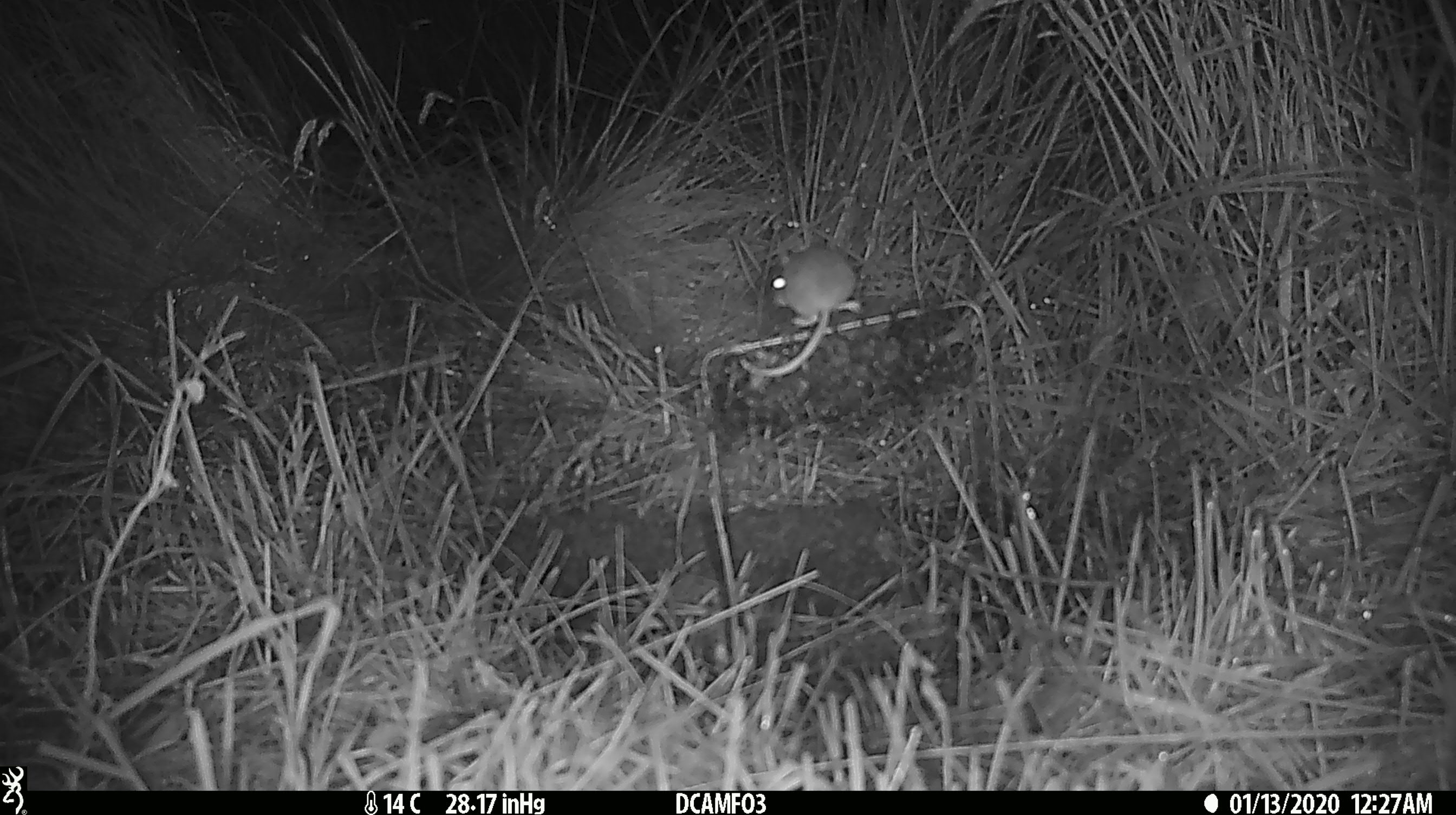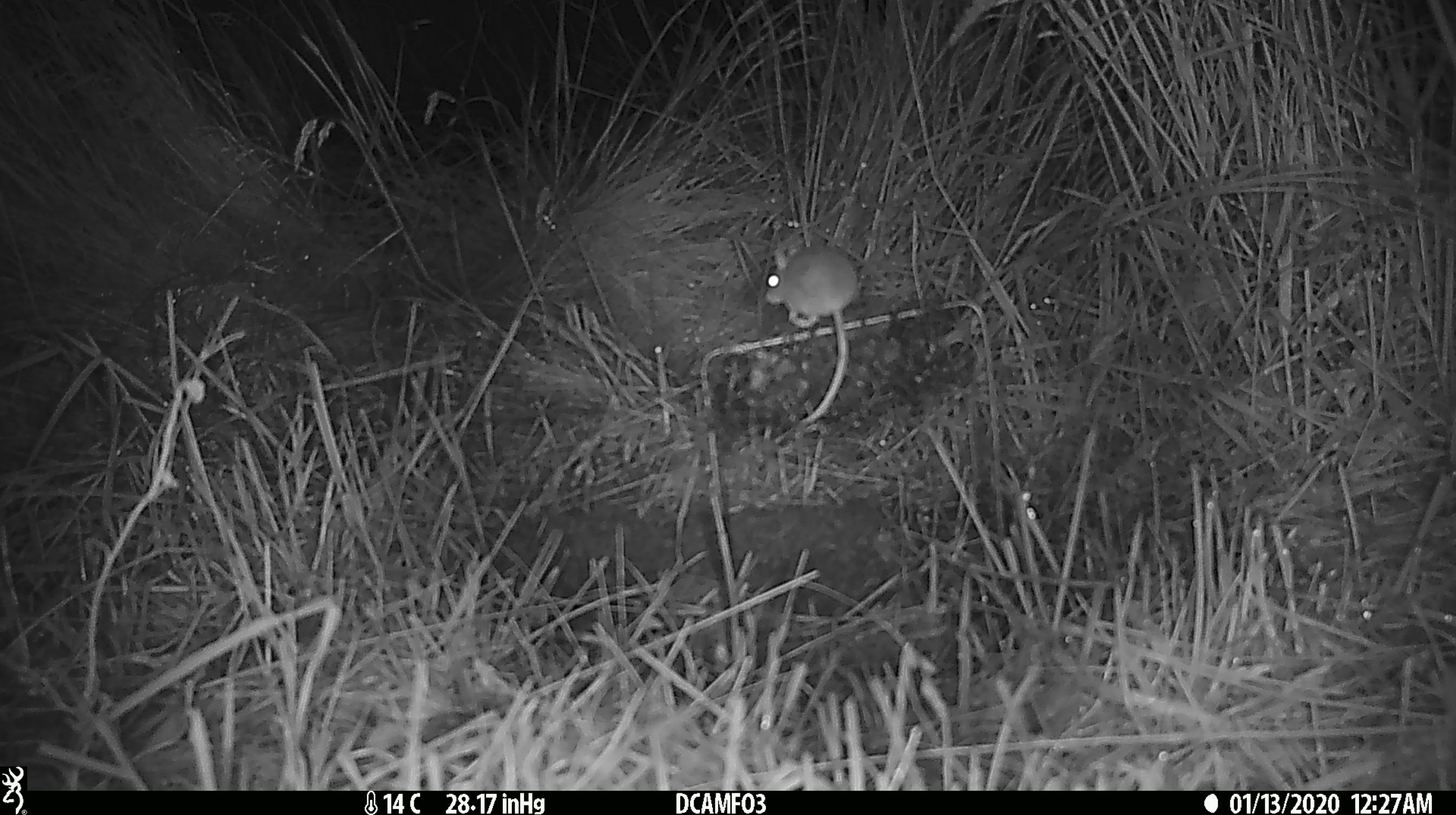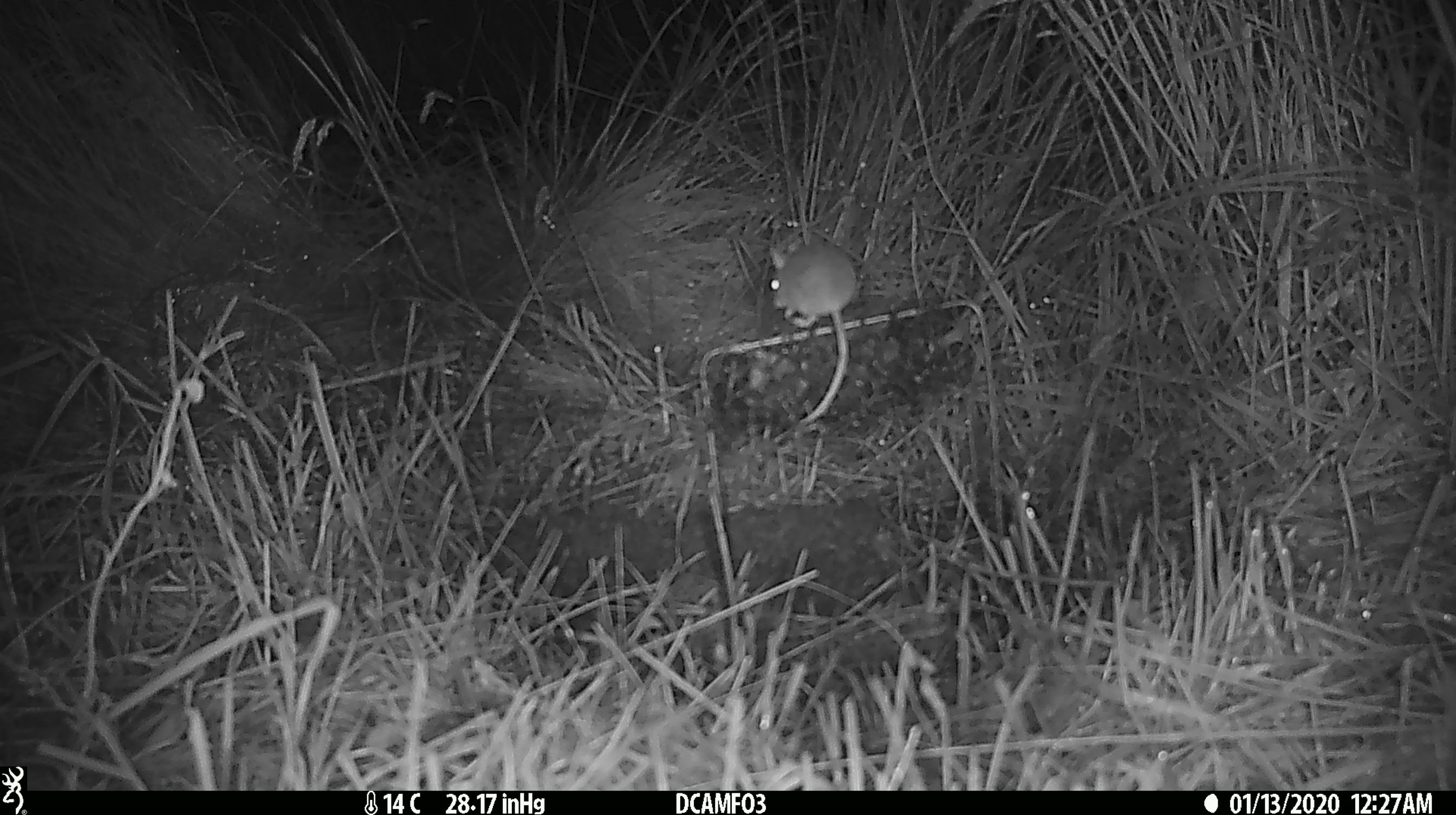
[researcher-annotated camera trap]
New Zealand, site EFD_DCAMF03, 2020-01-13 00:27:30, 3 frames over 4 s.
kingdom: Animalia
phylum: Chordata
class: Mammalia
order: Rodentia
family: Muridae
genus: Mus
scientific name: Mus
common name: mouse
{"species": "mouse (Mus)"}